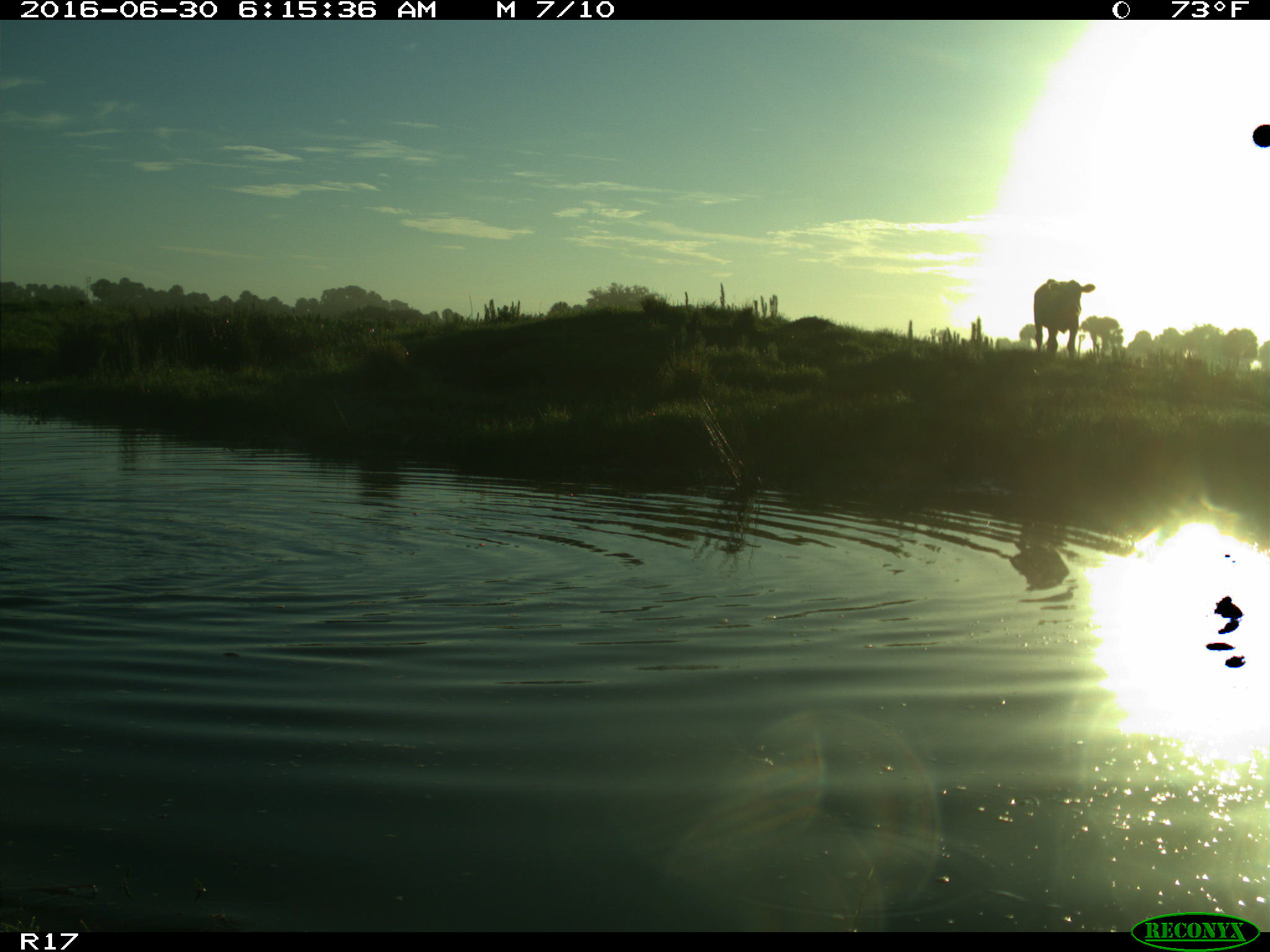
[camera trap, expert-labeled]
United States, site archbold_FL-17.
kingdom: Animalia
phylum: Chordata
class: Mammalia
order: Artiodactyla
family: Bovidae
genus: Bos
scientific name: Bos taurus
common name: domestic cow